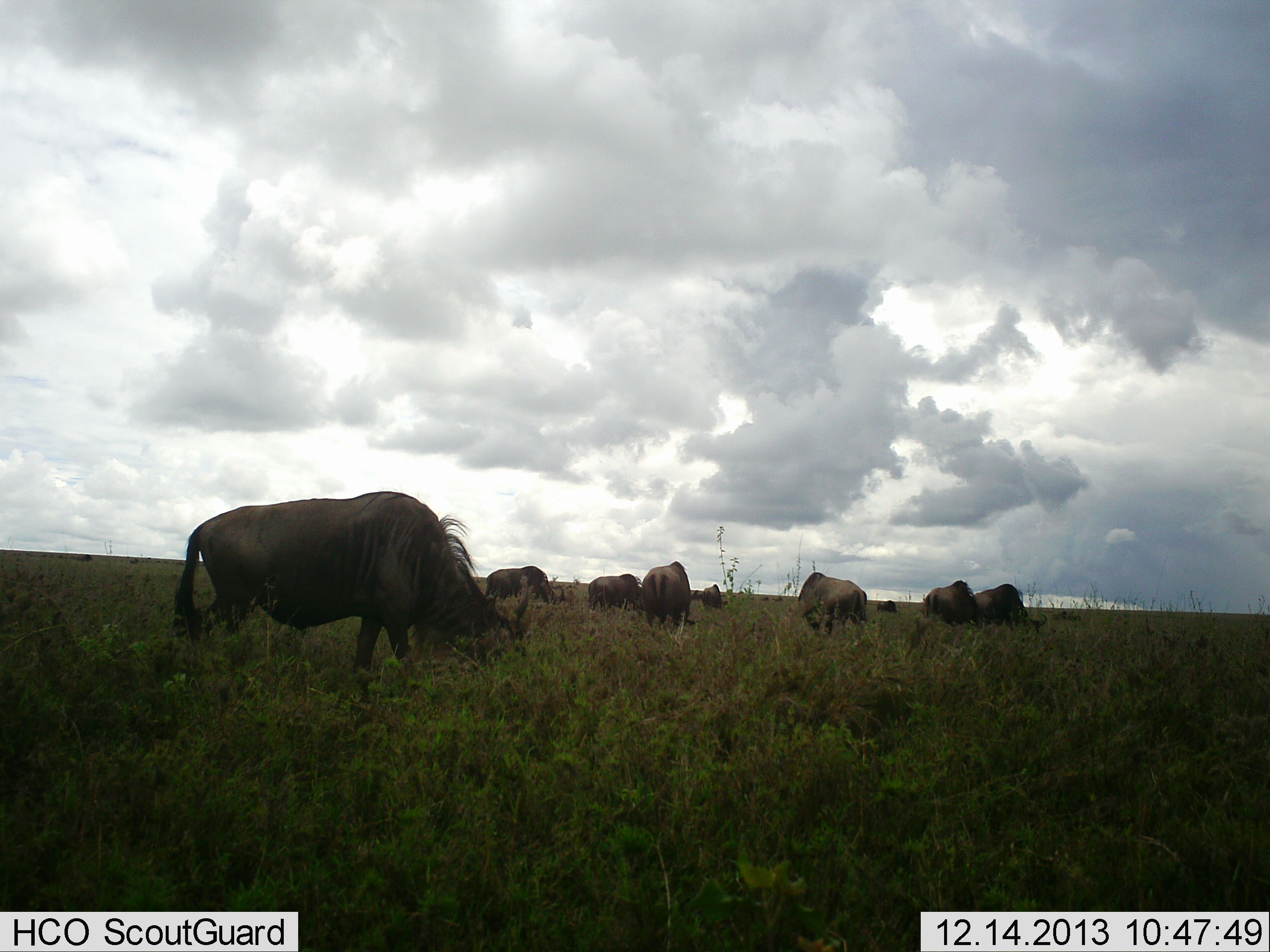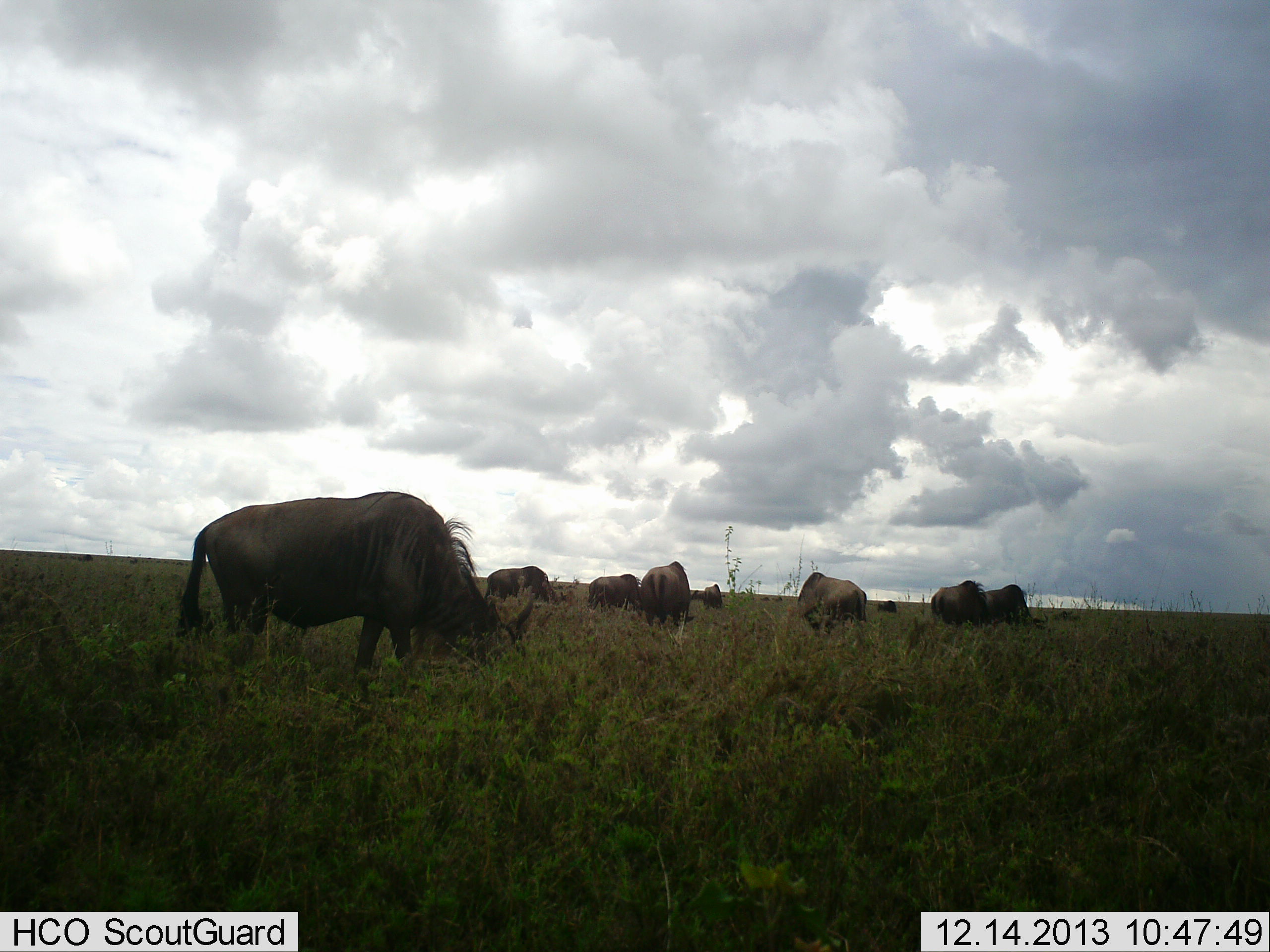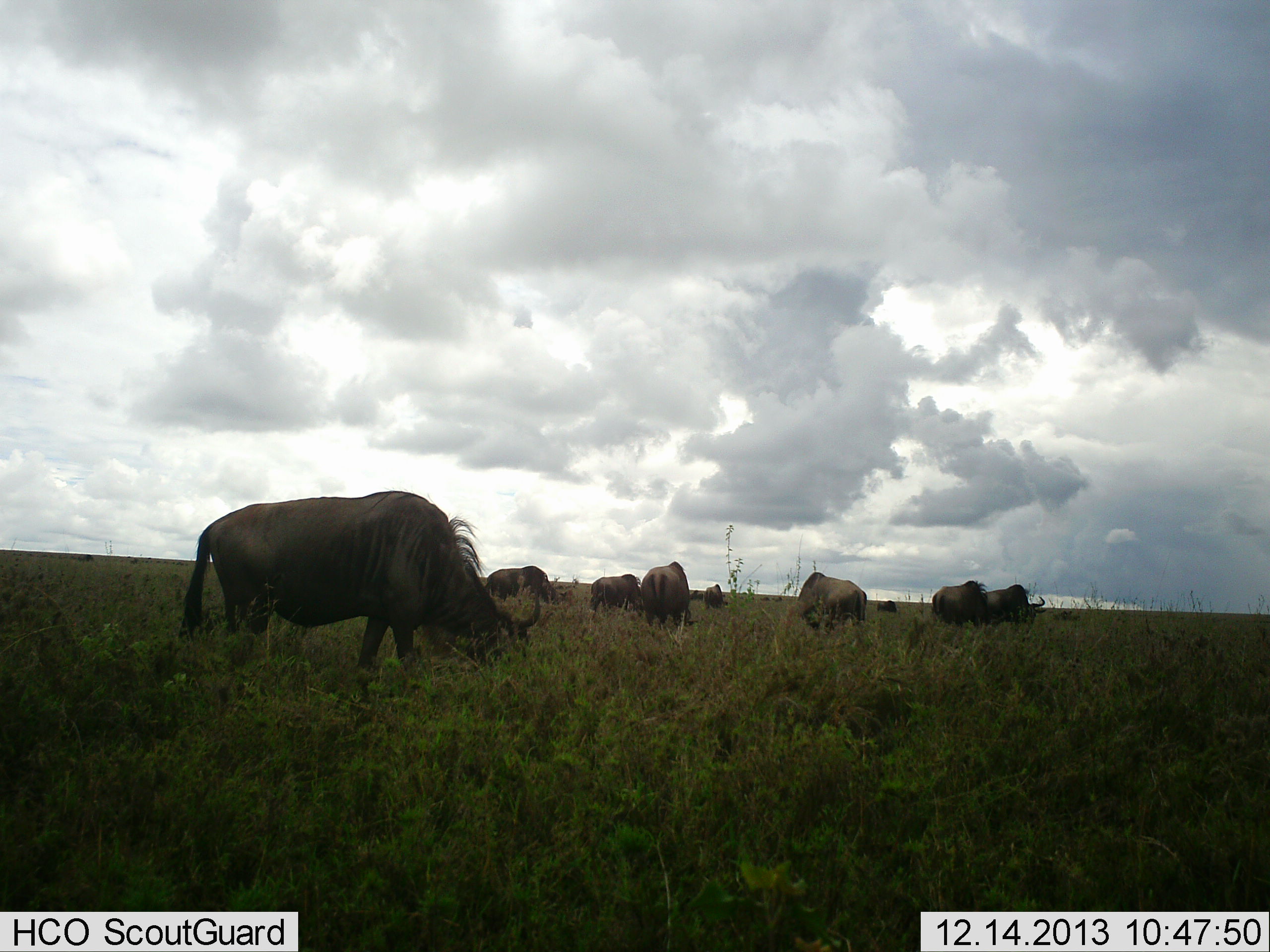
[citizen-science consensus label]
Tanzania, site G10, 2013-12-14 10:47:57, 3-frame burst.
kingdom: Animalia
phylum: Chordata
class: Mammalia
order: Artiodactyla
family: Bovidae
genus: Connochaetes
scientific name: Connochaetes taurinus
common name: blue wildebeest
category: wildebeest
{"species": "wildebeest (blue wildebeest) (Connochaetes taurinus)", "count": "9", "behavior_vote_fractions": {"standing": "30%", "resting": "0%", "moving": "10%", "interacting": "0%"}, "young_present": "0%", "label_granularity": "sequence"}